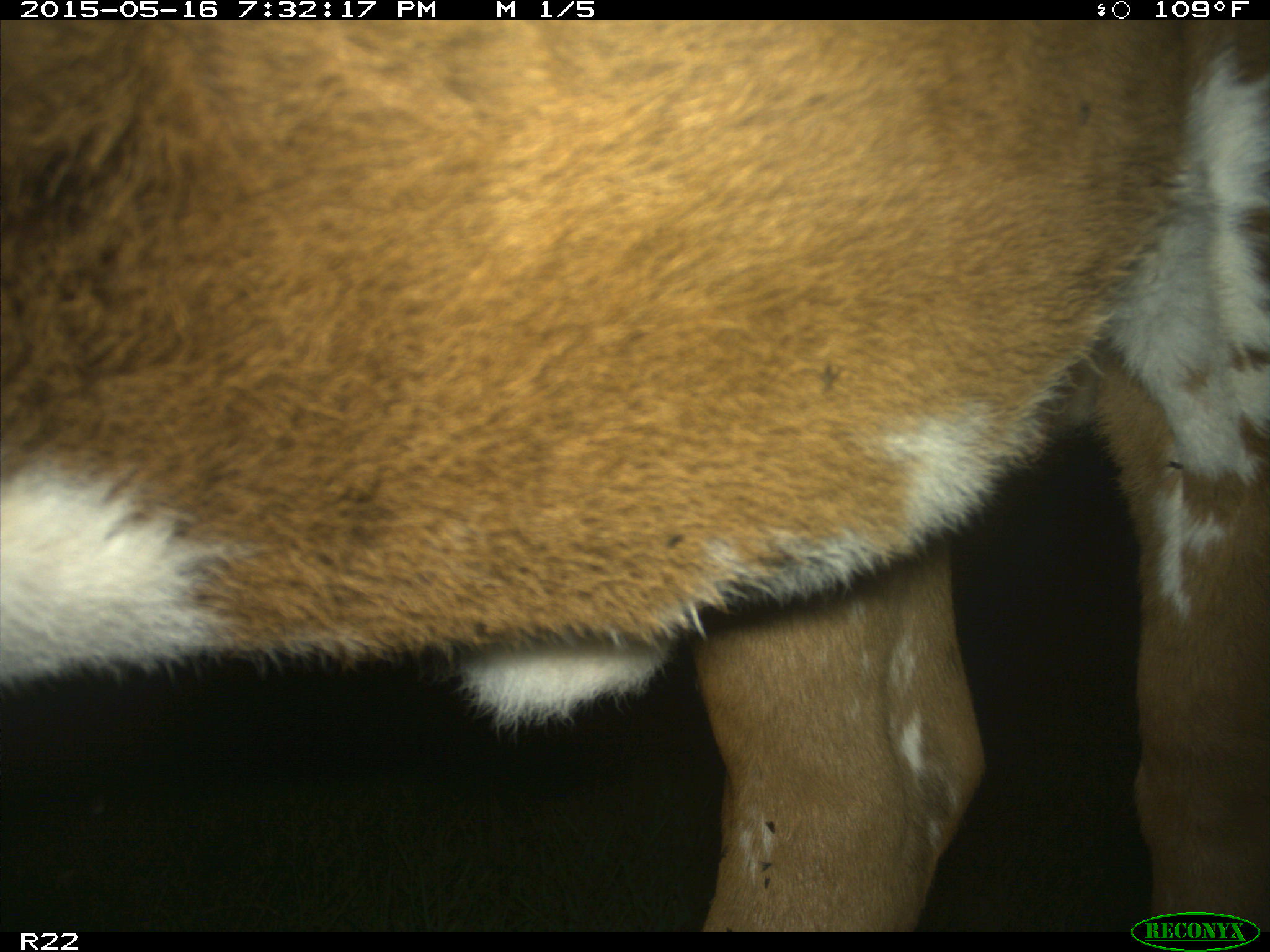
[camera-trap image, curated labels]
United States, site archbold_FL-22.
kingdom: Animalia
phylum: Chordata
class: Mammalia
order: Artiodactyla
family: Bovidae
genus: Bos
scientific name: Bos taurus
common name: domestic cow